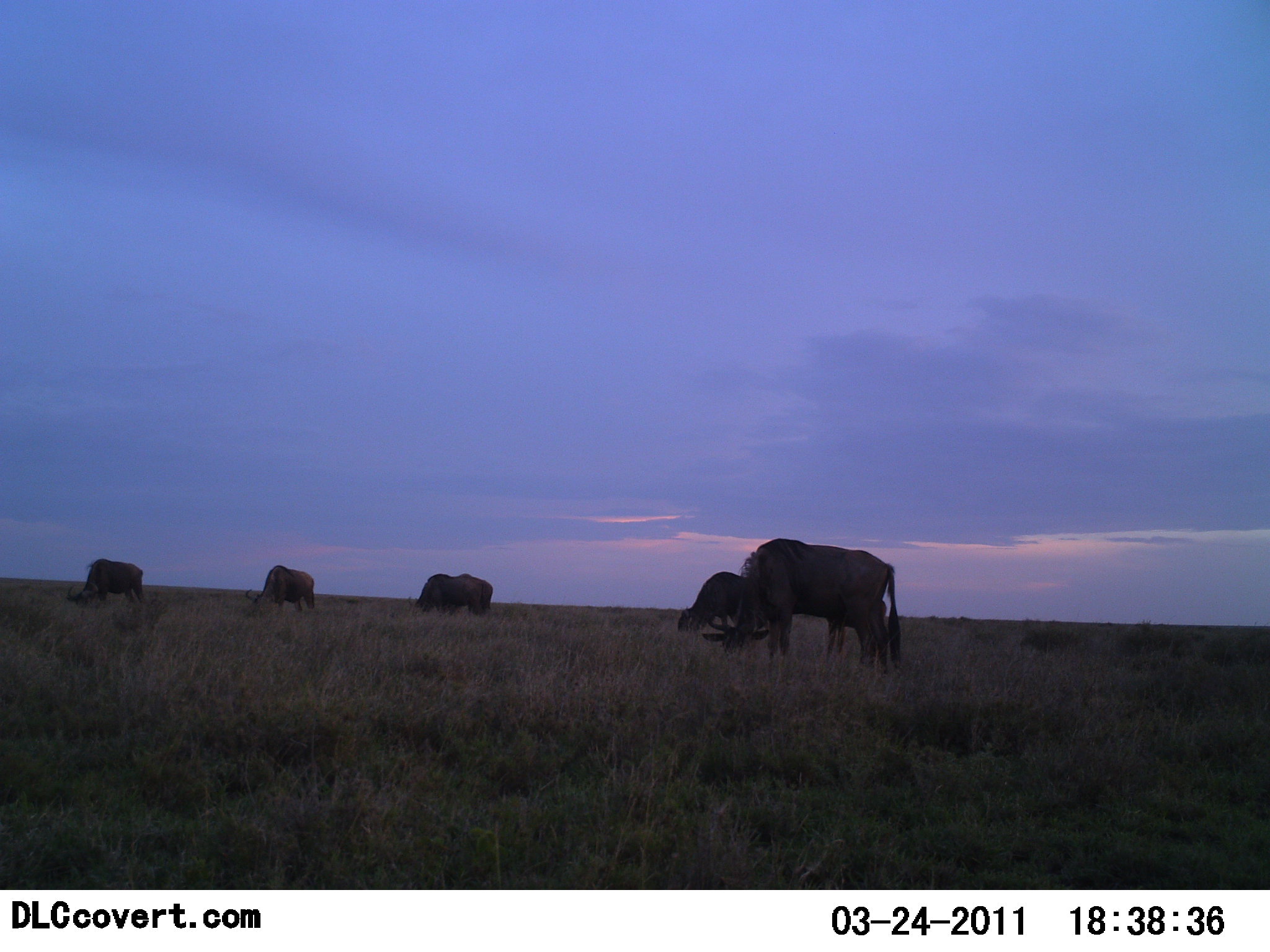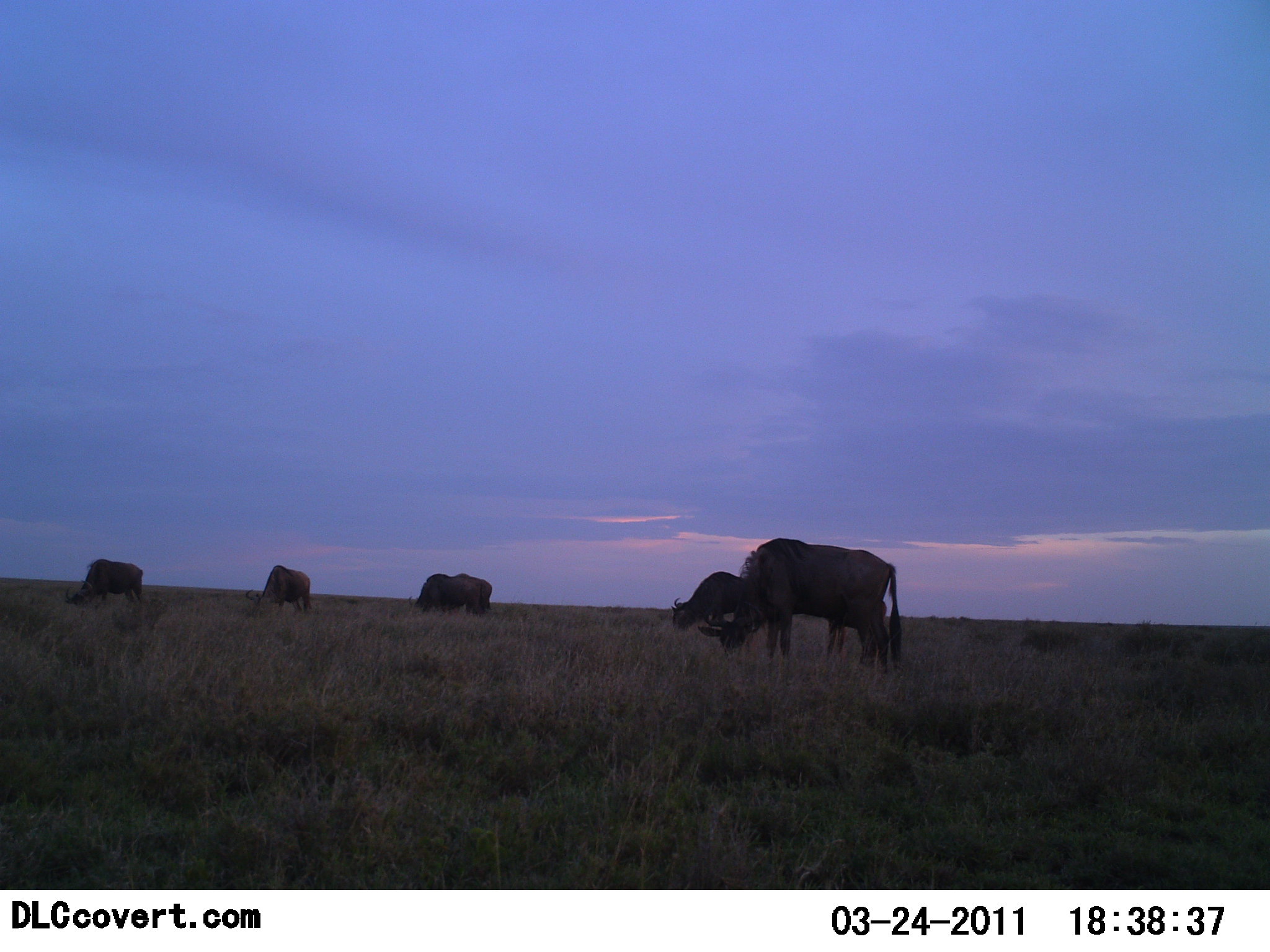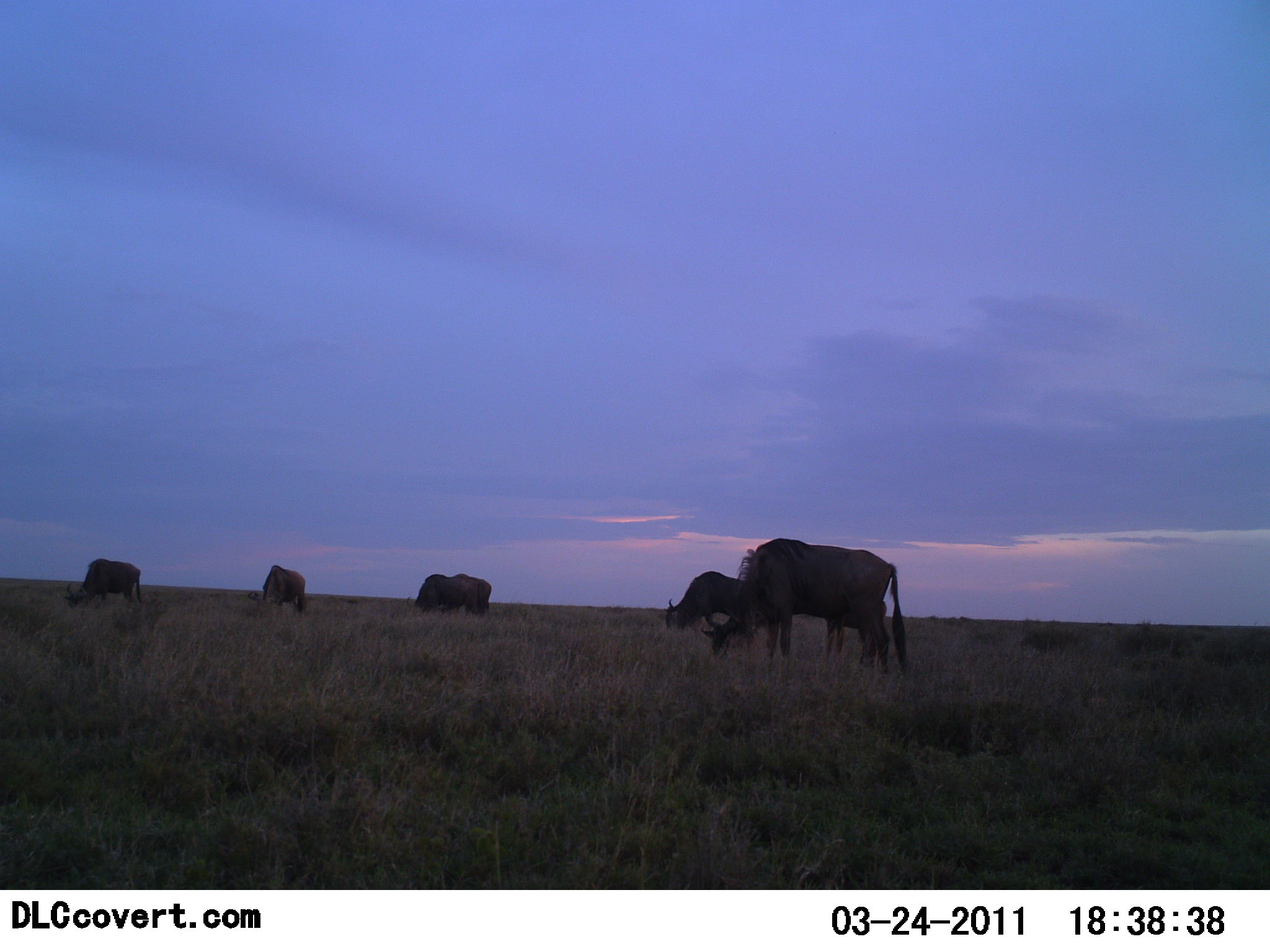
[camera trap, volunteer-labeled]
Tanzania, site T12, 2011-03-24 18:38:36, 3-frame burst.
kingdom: Animalia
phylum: Chordata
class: Mammalia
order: Artiodactyla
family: Bovidae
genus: Connochaetes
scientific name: Connochaetes taurinus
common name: blue wildebeest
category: wildebeest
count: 5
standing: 67%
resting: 17%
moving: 0%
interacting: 0%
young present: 0%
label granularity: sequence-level